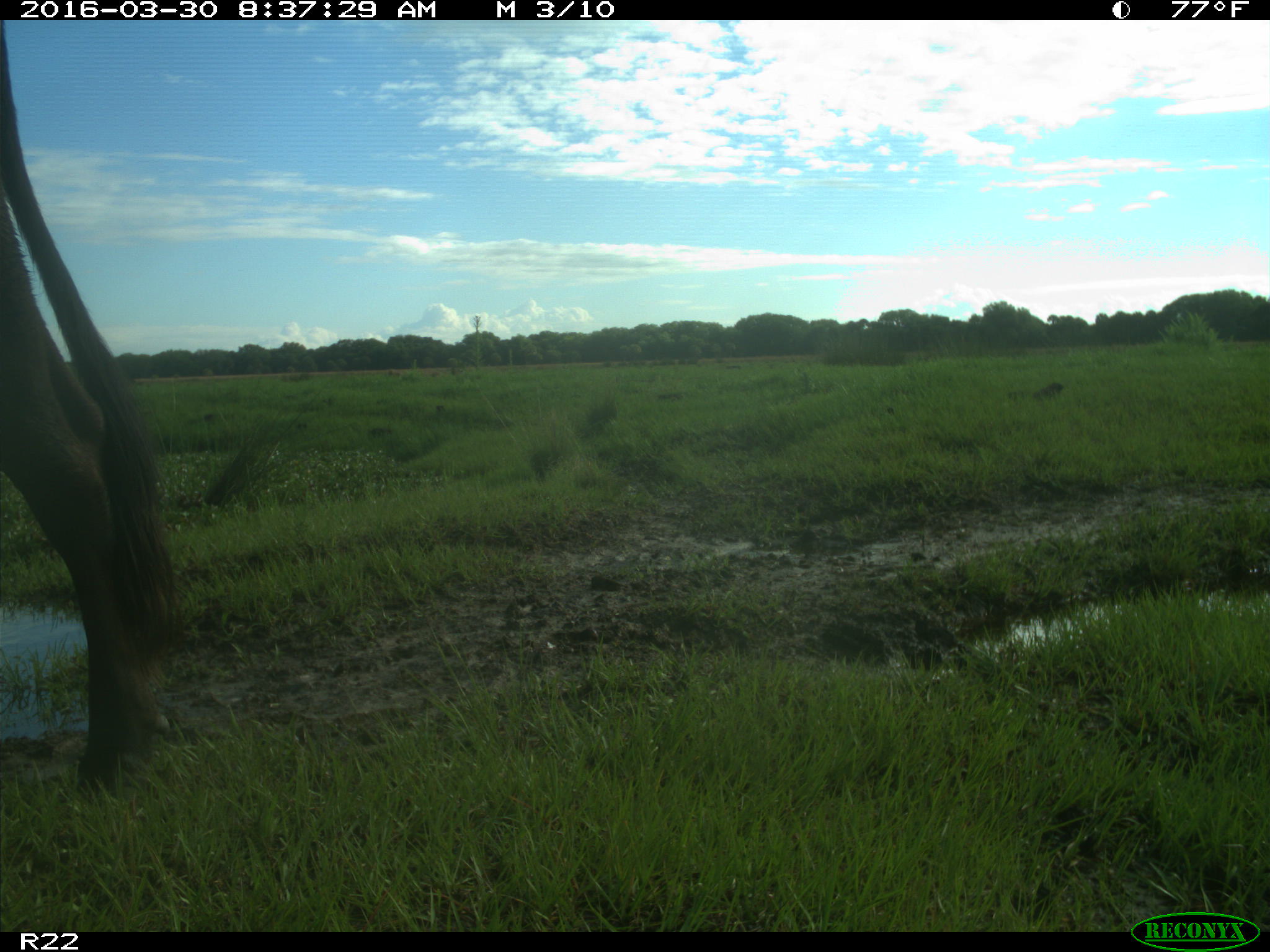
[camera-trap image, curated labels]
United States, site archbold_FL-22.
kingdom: Animalia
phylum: Chordata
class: Mammalia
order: Artiodactyla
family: Bovidae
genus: Bos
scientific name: Bos taurus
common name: domestic cow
Bos taurus (domestic cow).